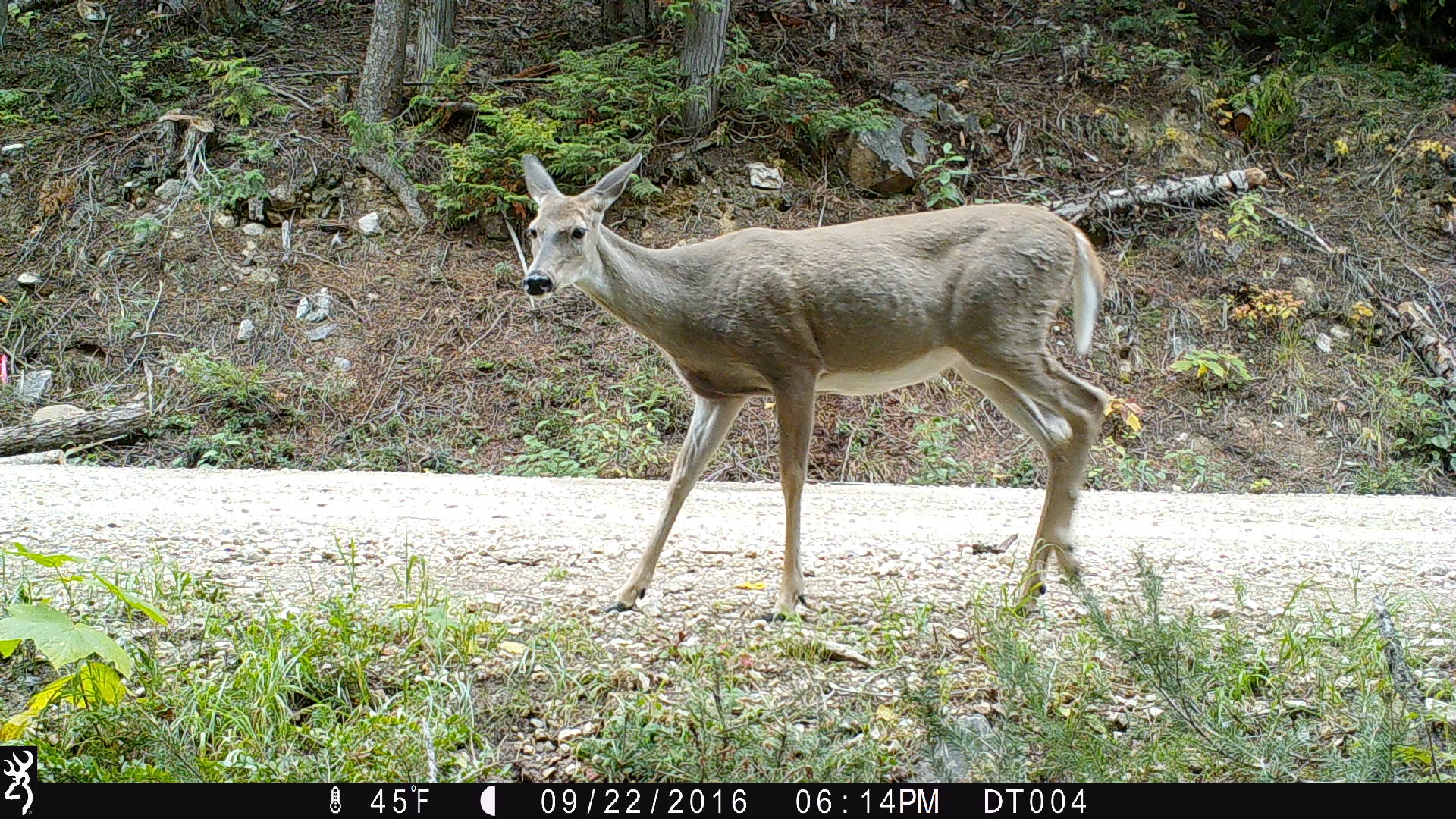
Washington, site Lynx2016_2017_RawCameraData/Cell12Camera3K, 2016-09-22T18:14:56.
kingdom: Animalia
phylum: Chordata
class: Mammalia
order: Artiodactyla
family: Cervidae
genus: Odocoileus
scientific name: Odocoileus virginianus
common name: white-tailed deer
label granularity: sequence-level